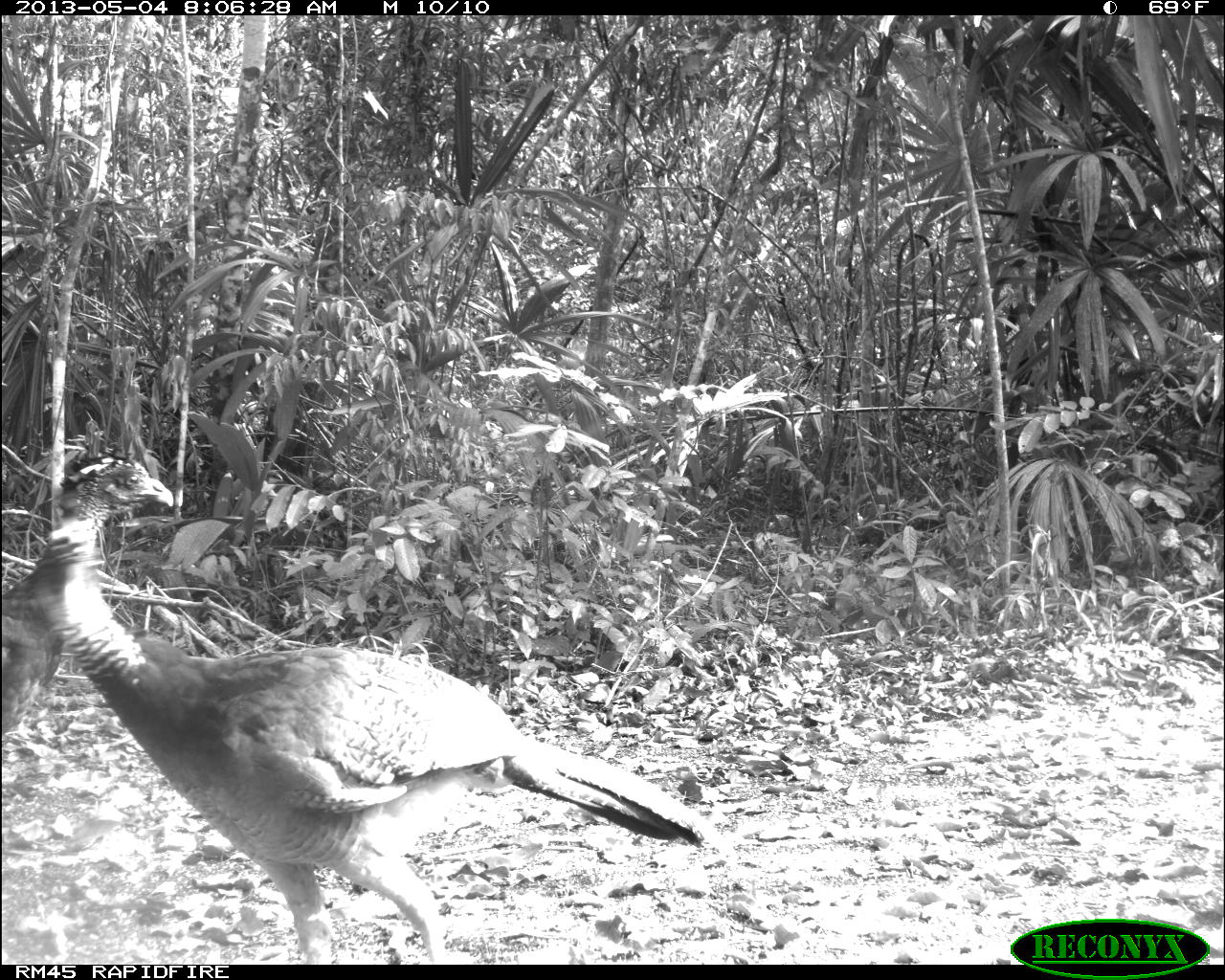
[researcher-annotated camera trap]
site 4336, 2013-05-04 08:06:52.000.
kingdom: Animalia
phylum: Chordata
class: Aves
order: Galliformes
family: Cracidae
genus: Crax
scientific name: Crax rubra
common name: great curassow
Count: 2.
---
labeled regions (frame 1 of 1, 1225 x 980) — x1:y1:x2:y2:
crax rubra: 34:521:706:955; 1:464:173:739